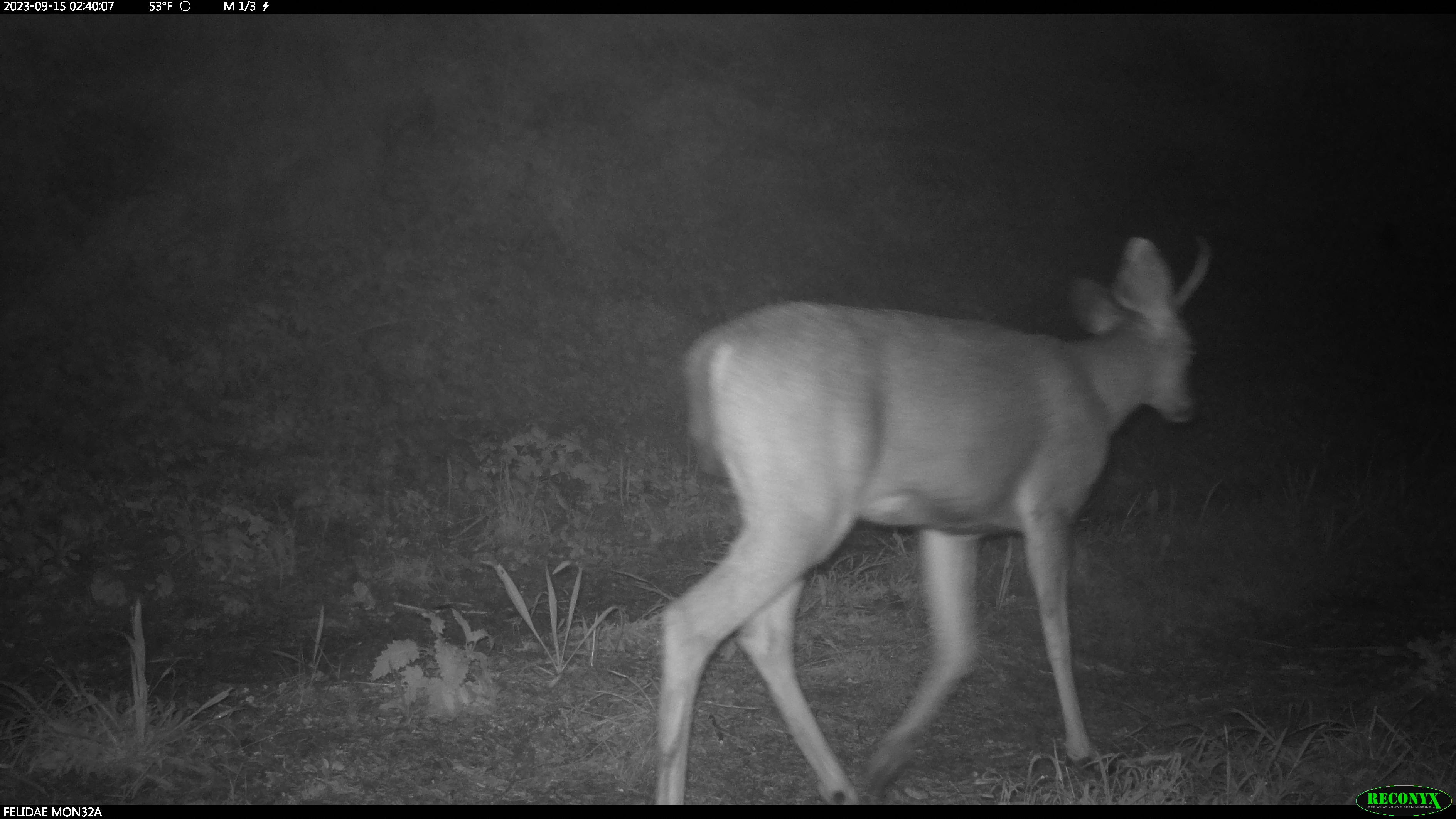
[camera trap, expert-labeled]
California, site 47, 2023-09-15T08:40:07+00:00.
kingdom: Animalia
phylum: Chordata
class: Mammalia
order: Artiodactyla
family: Cervidae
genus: Odocoileus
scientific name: Odocoileus hemionus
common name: mule deer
Mule deer (Odocoileus hemionus).